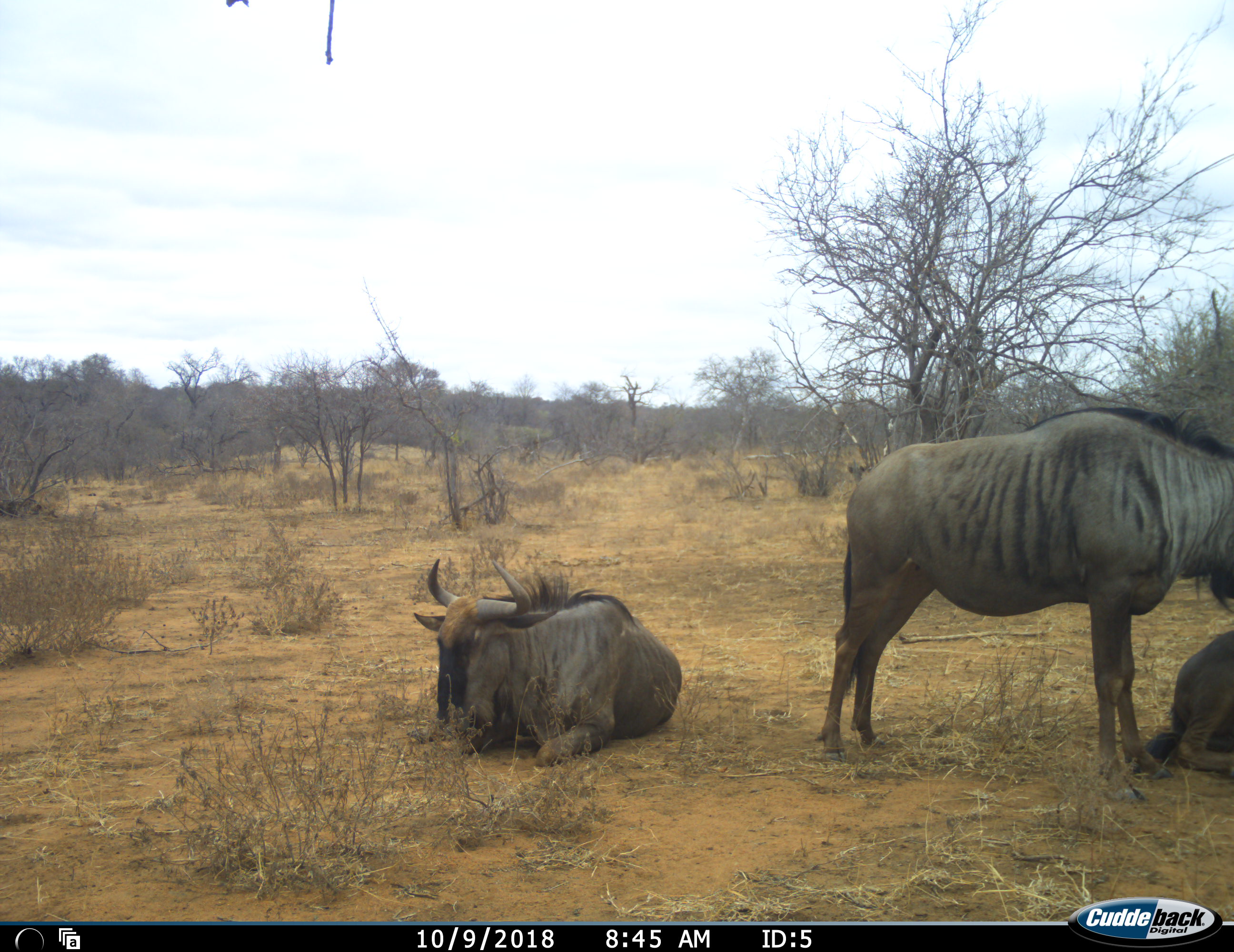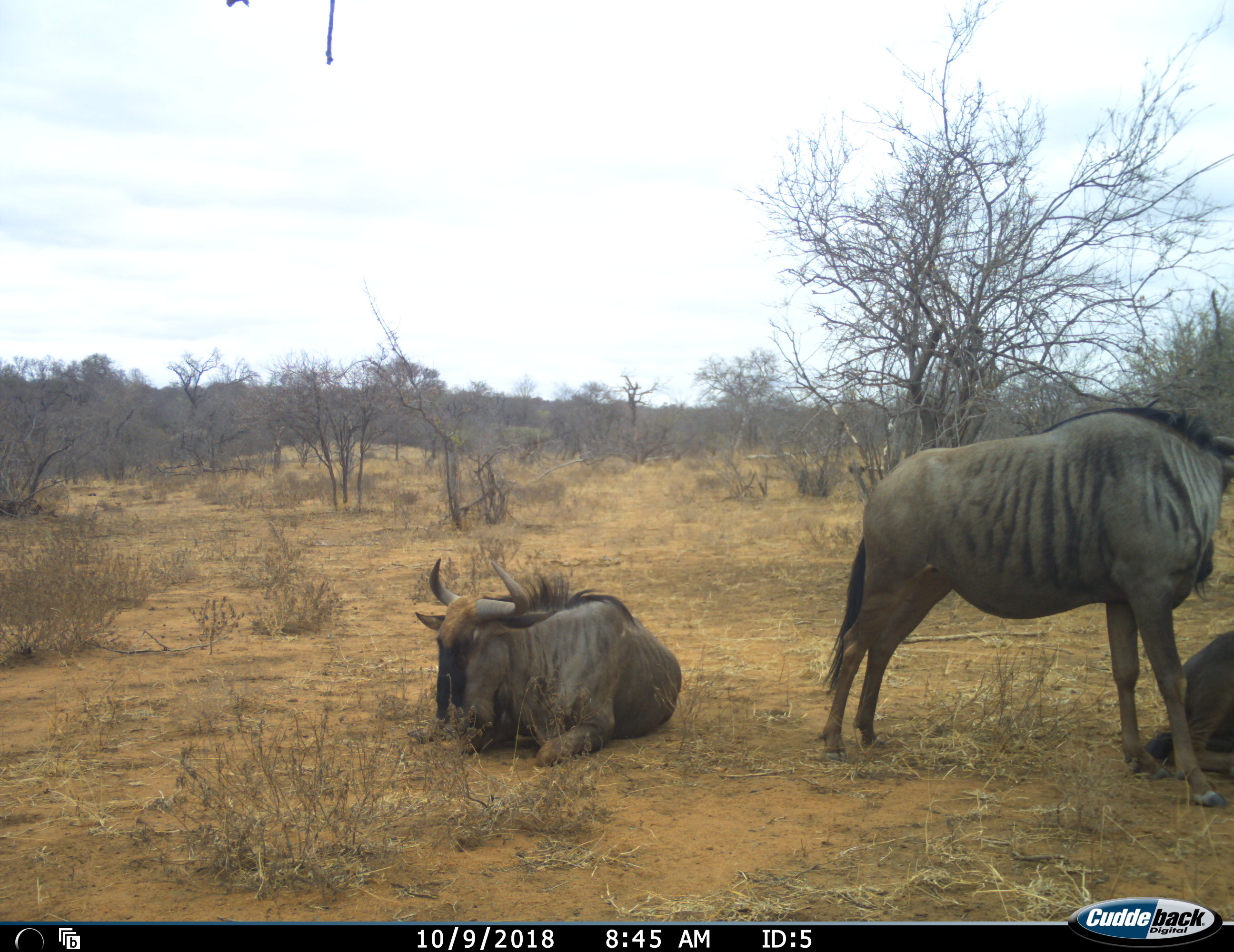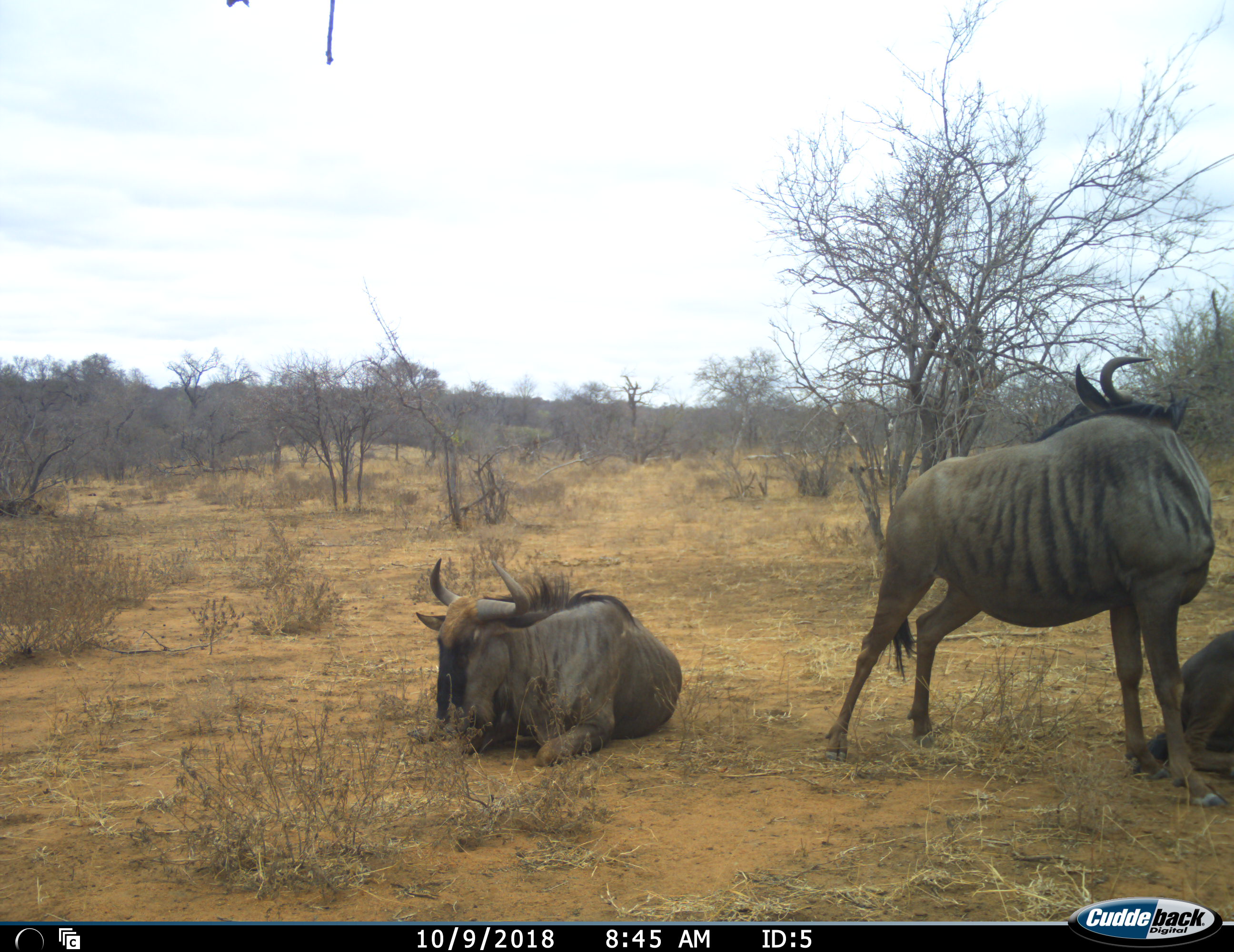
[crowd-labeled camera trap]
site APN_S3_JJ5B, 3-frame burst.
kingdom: Animalia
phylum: Chordata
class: Mammalia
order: Artiodactyla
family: Bovidae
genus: Connochaetes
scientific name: Connochaetes taurinus taurinus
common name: blue wildebeest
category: wildebeestblue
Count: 3.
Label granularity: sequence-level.